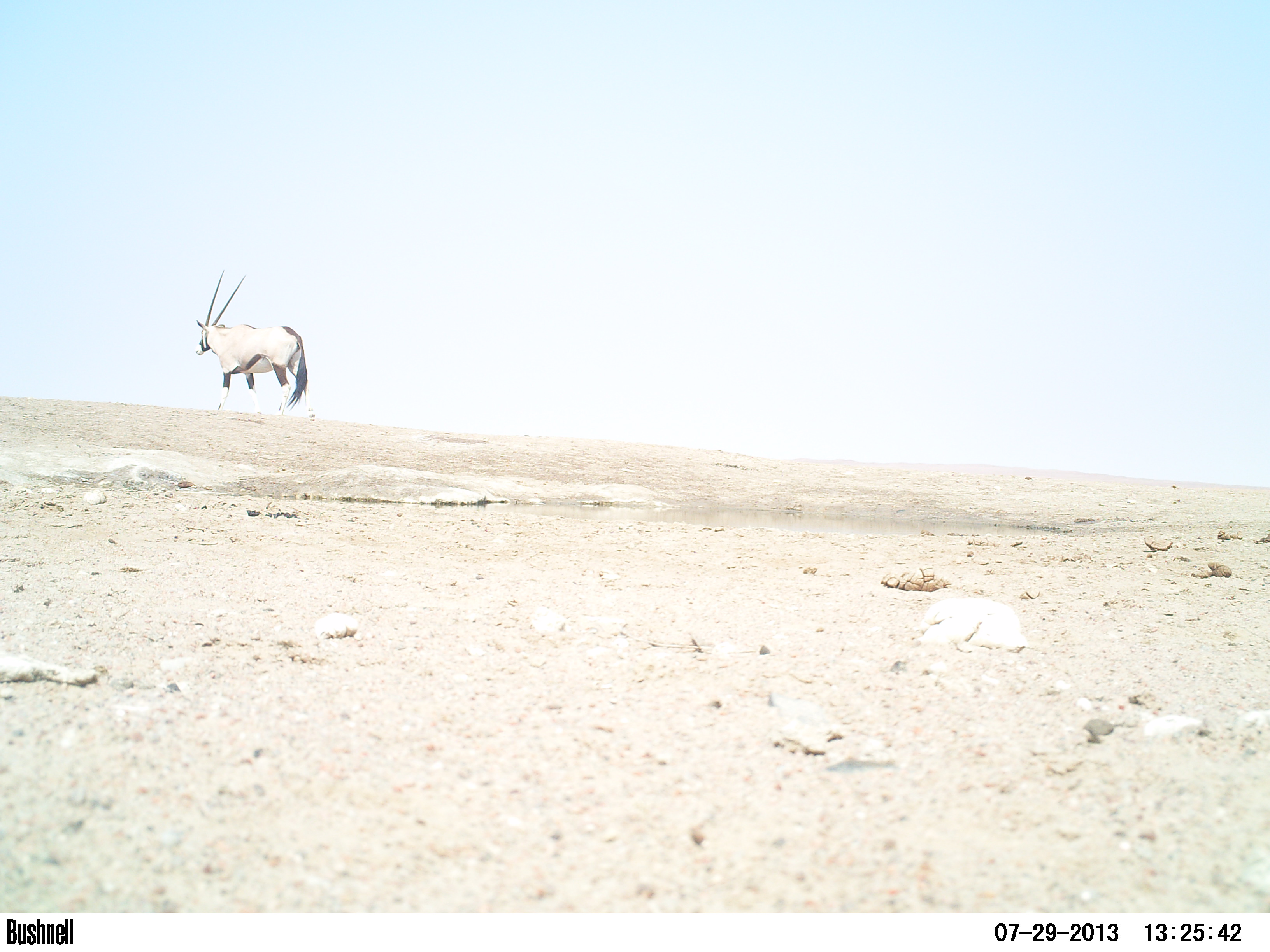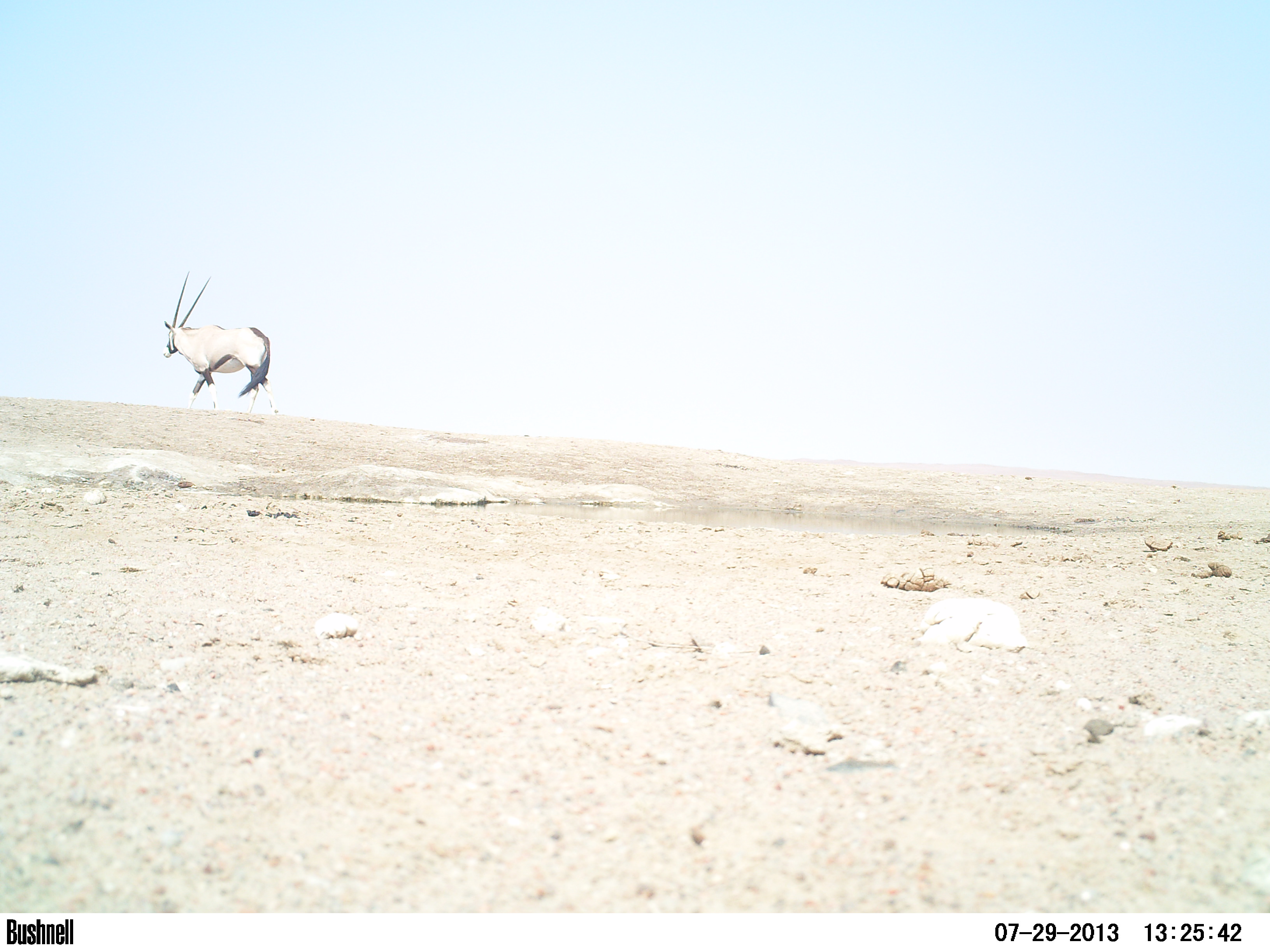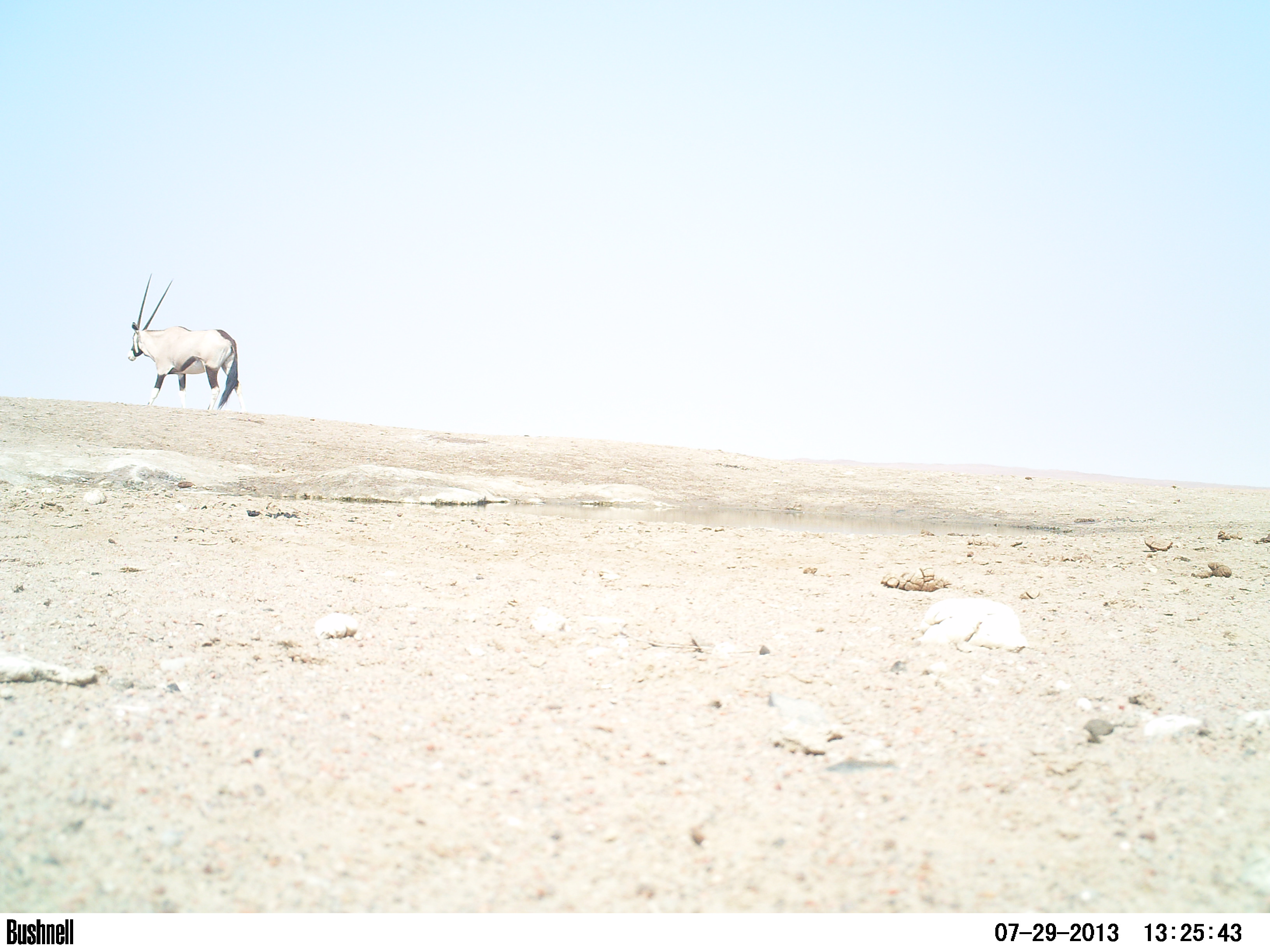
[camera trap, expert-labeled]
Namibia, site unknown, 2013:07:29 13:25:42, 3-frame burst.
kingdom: Animalia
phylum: Chordata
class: Mammalia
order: Artiodactyla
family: Bovidae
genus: Oryx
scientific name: Oryx gazella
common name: gemsbok